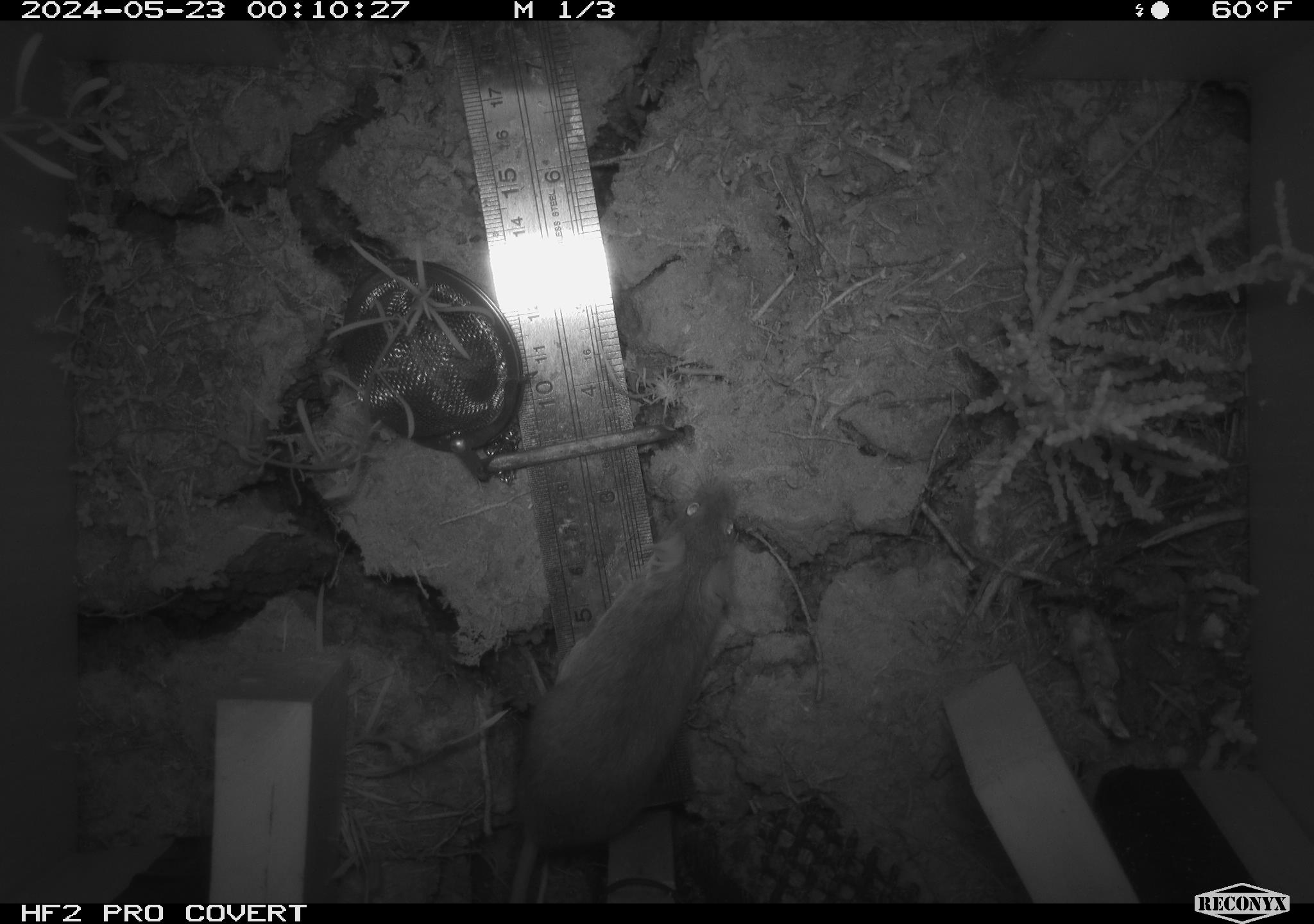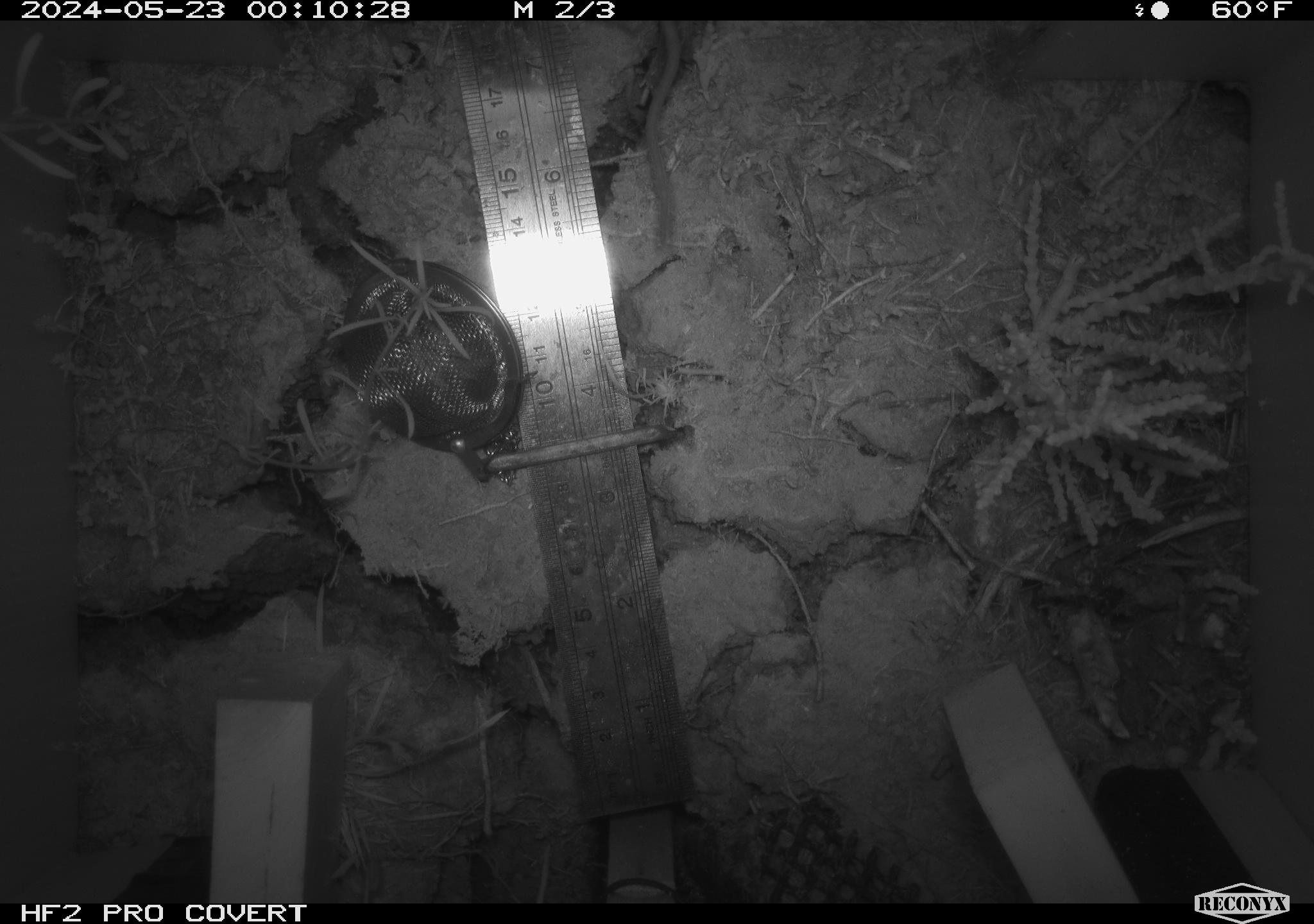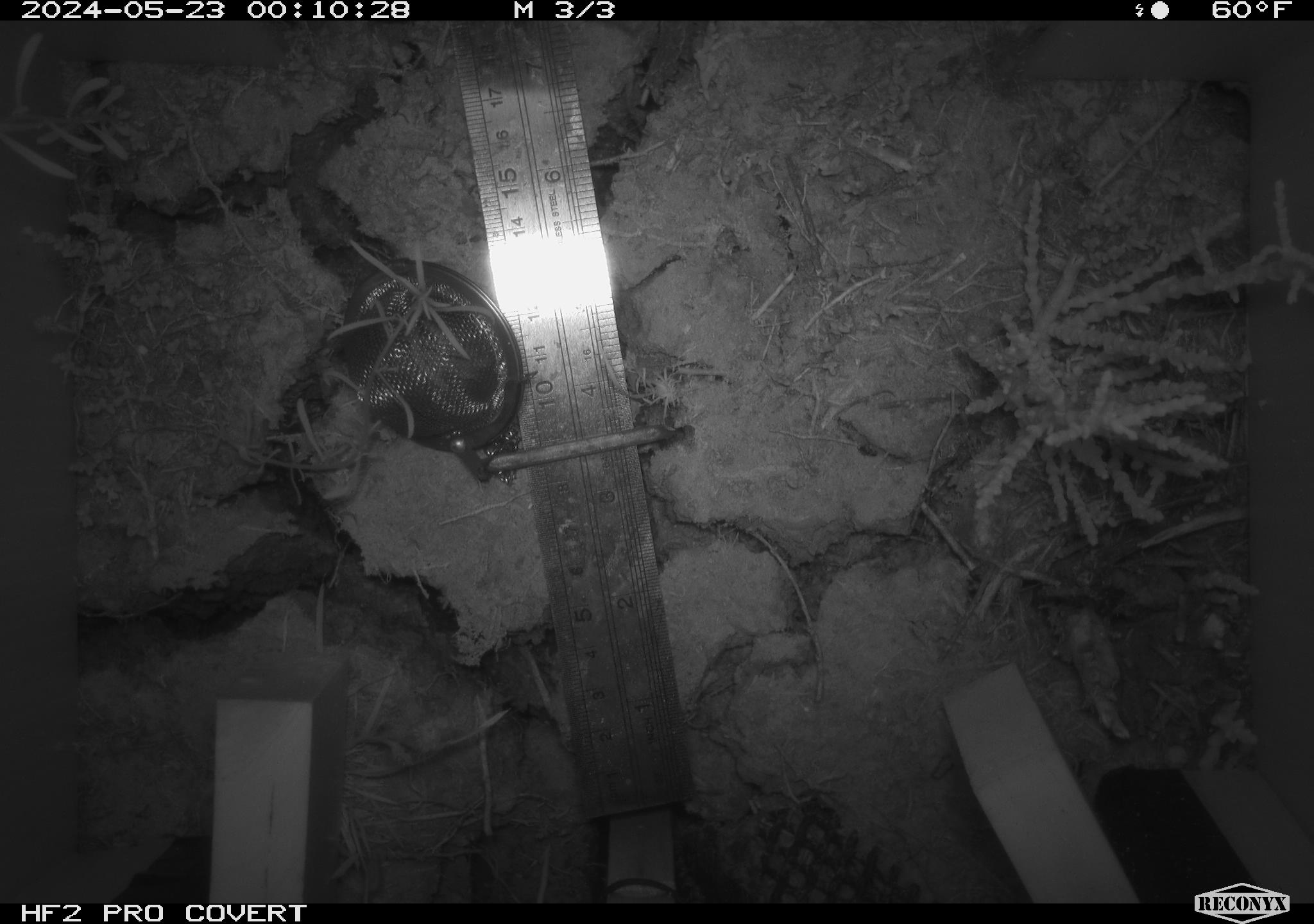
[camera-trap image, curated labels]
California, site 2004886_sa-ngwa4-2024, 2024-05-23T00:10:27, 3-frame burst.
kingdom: Animalia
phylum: Chordata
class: Mammalia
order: Rodentia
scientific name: Rodentia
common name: mouse species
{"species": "mouse species (Rodentia)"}